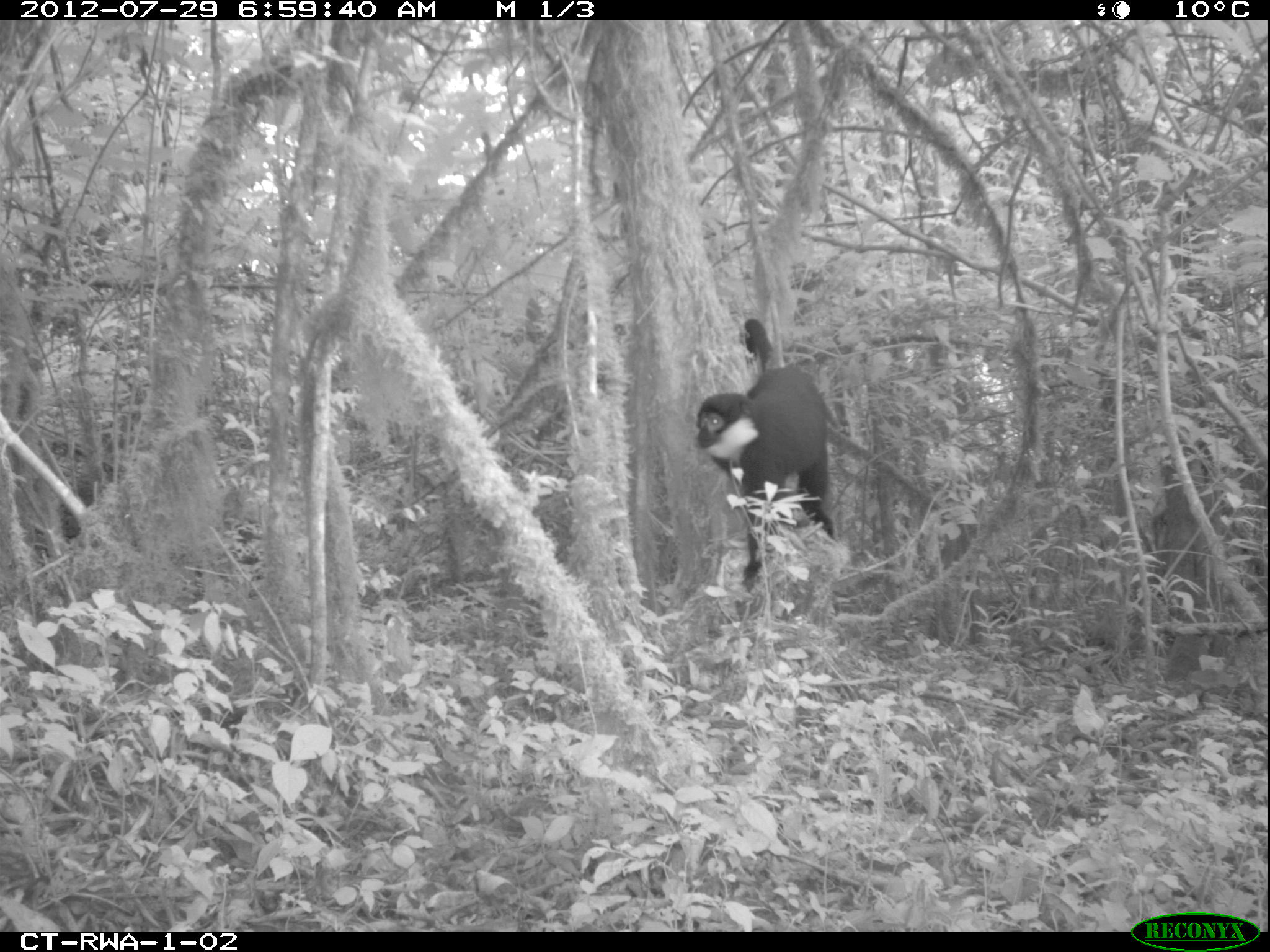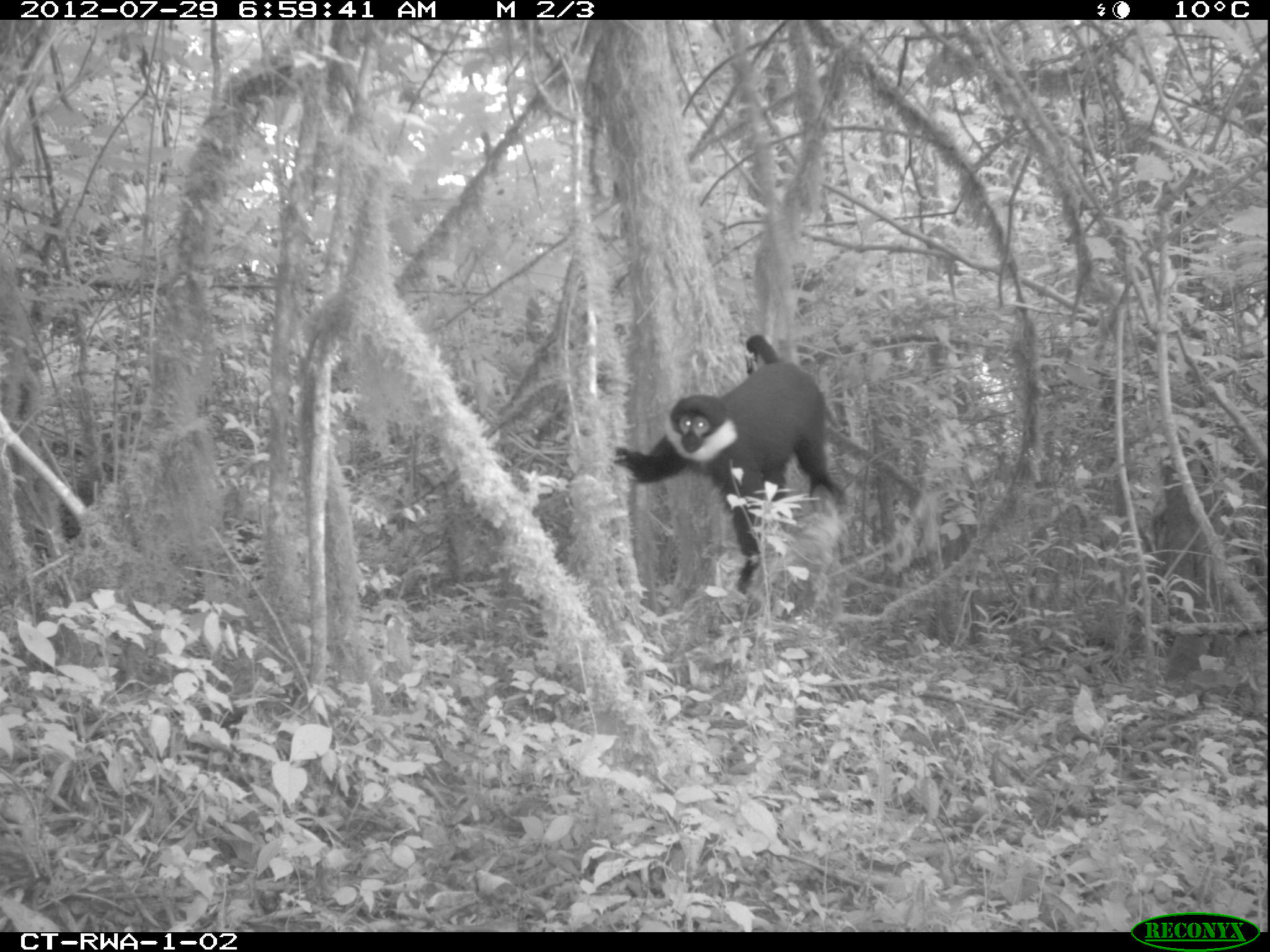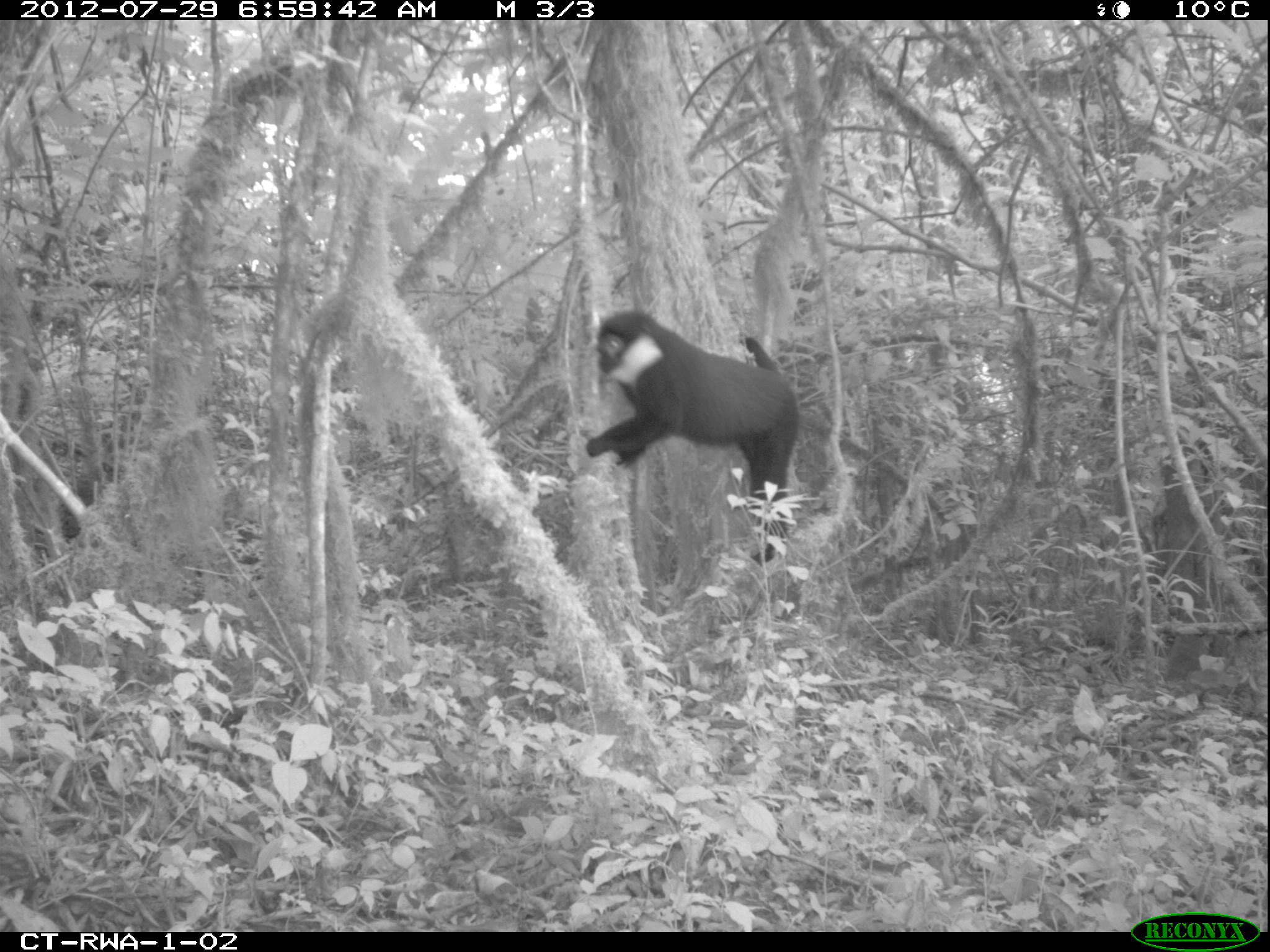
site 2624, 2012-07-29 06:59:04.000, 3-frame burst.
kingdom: Animalia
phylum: Chordata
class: Mammalia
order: Primates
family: Cercopithecidae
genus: Allochrocebus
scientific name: Allochrocebus lhoesti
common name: l'hoest's monkey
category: cercopithecus lhoesti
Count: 1.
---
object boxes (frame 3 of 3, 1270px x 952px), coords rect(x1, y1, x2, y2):
cercopithecus lhoesti: rect(585, 308, 803, 566)